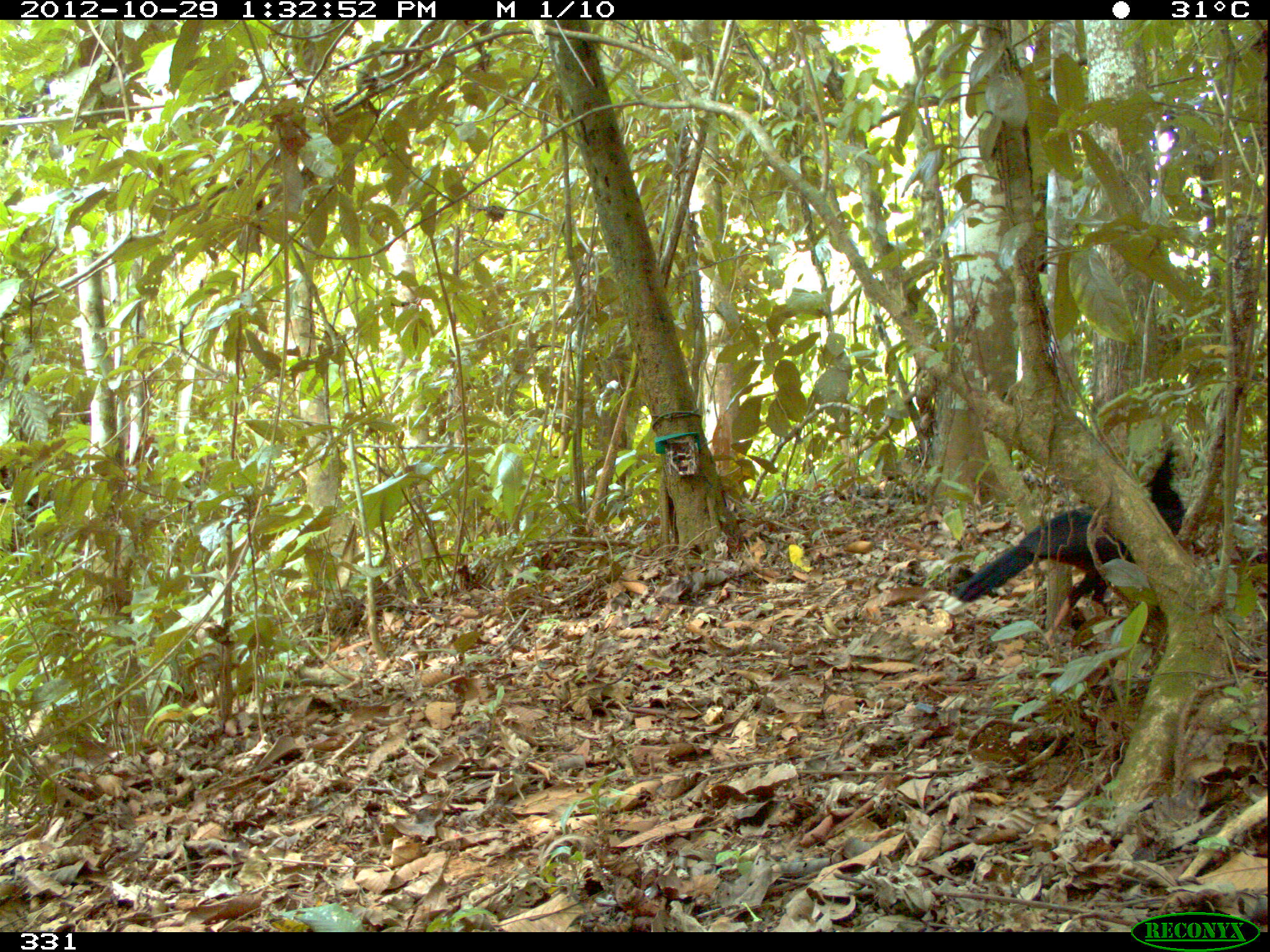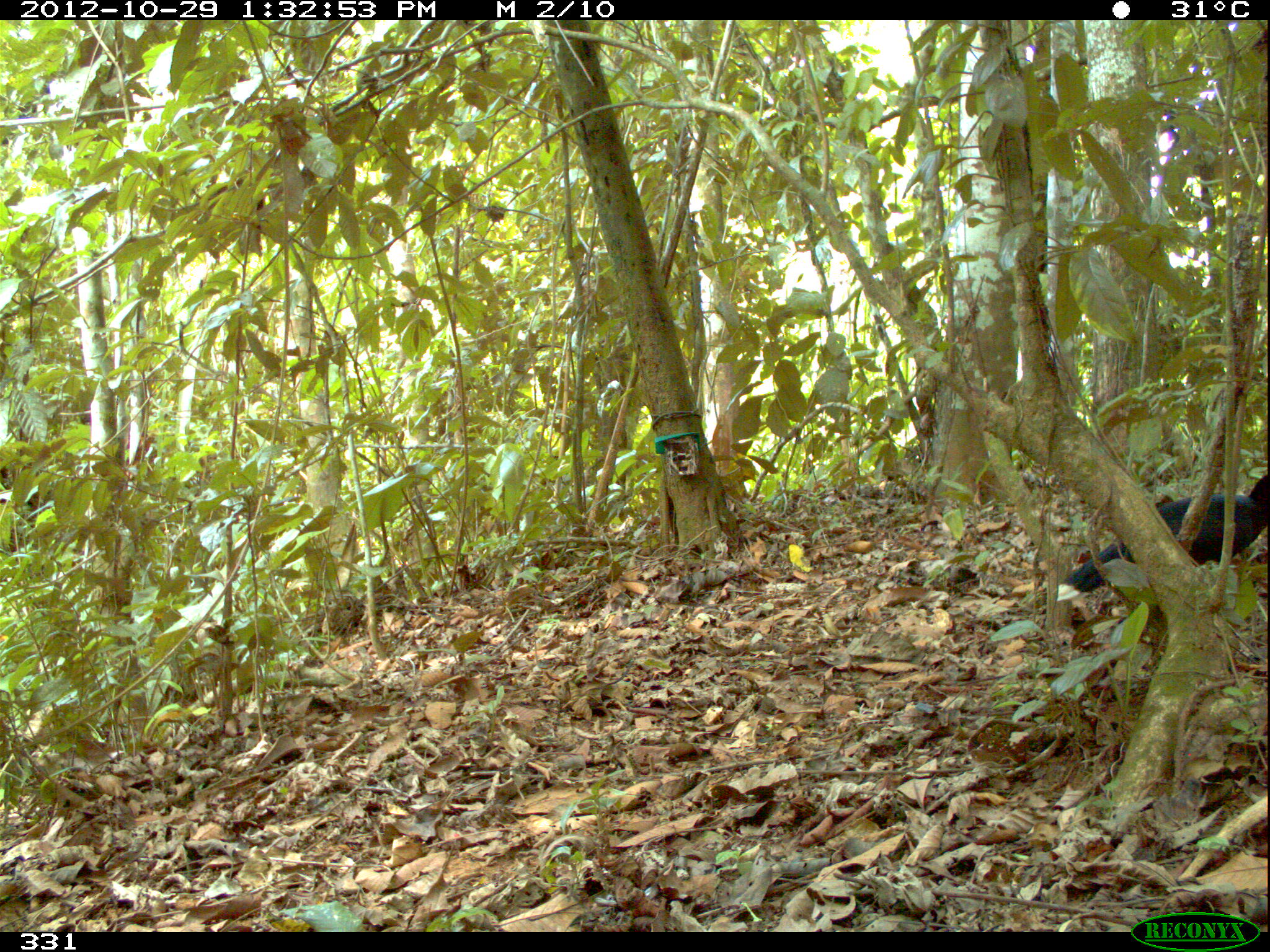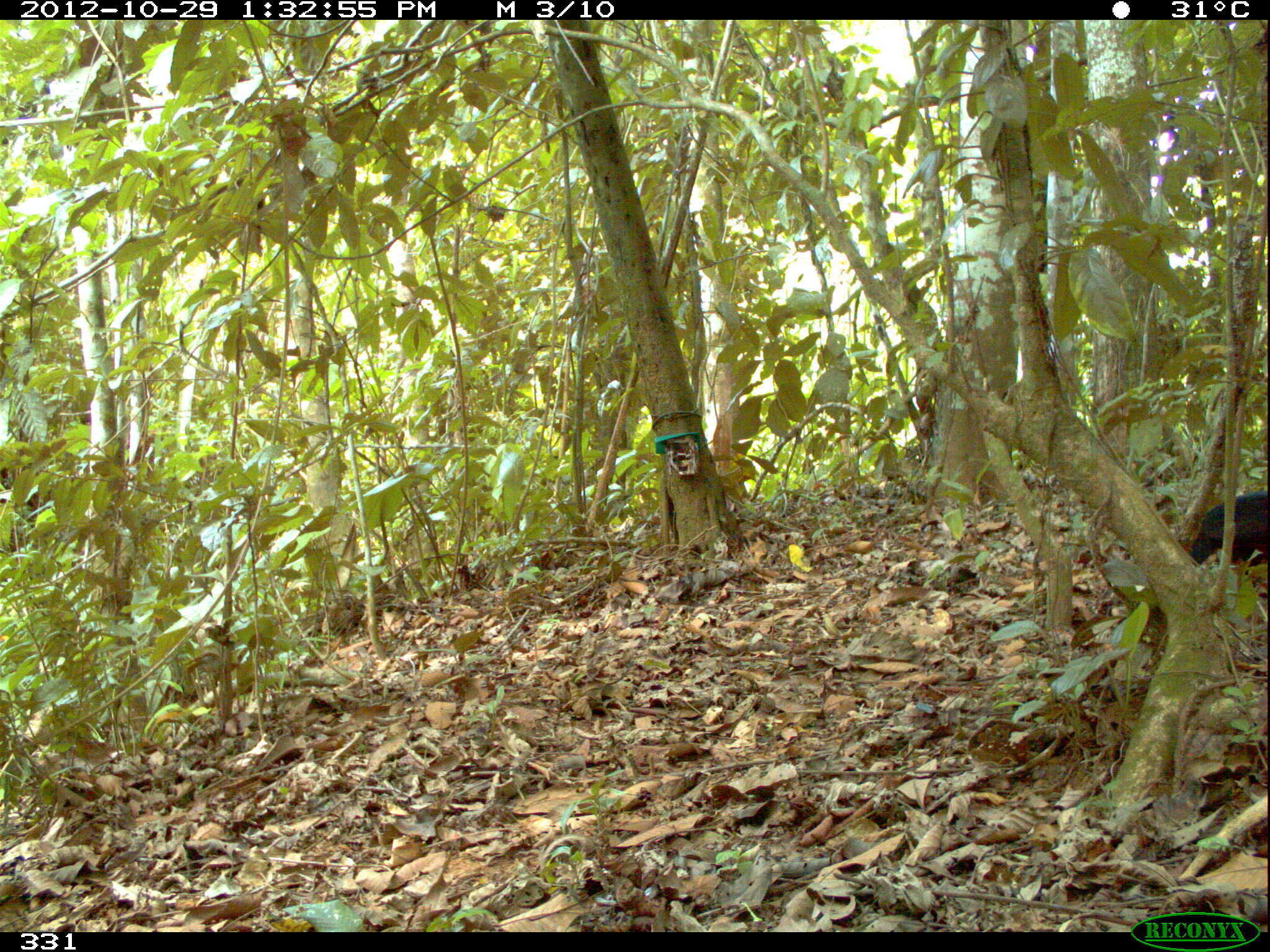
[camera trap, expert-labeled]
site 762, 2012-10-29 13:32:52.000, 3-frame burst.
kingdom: Animalia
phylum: Chordata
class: Aves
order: Galliformes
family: Cracidae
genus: Mitu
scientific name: Mitu tuberosum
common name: razor-billed curassow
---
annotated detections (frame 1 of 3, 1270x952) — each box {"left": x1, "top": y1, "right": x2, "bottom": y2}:
mitu tuberosum: {"left": 941, "top": 432, "right": 1184, "bottom": 648}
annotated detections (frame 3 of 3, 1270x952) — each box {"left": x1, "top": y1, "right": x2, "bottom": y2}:
mitu tuberosum: {"left": 1187, "top": 490, "right": 1269, "bottom": 574}